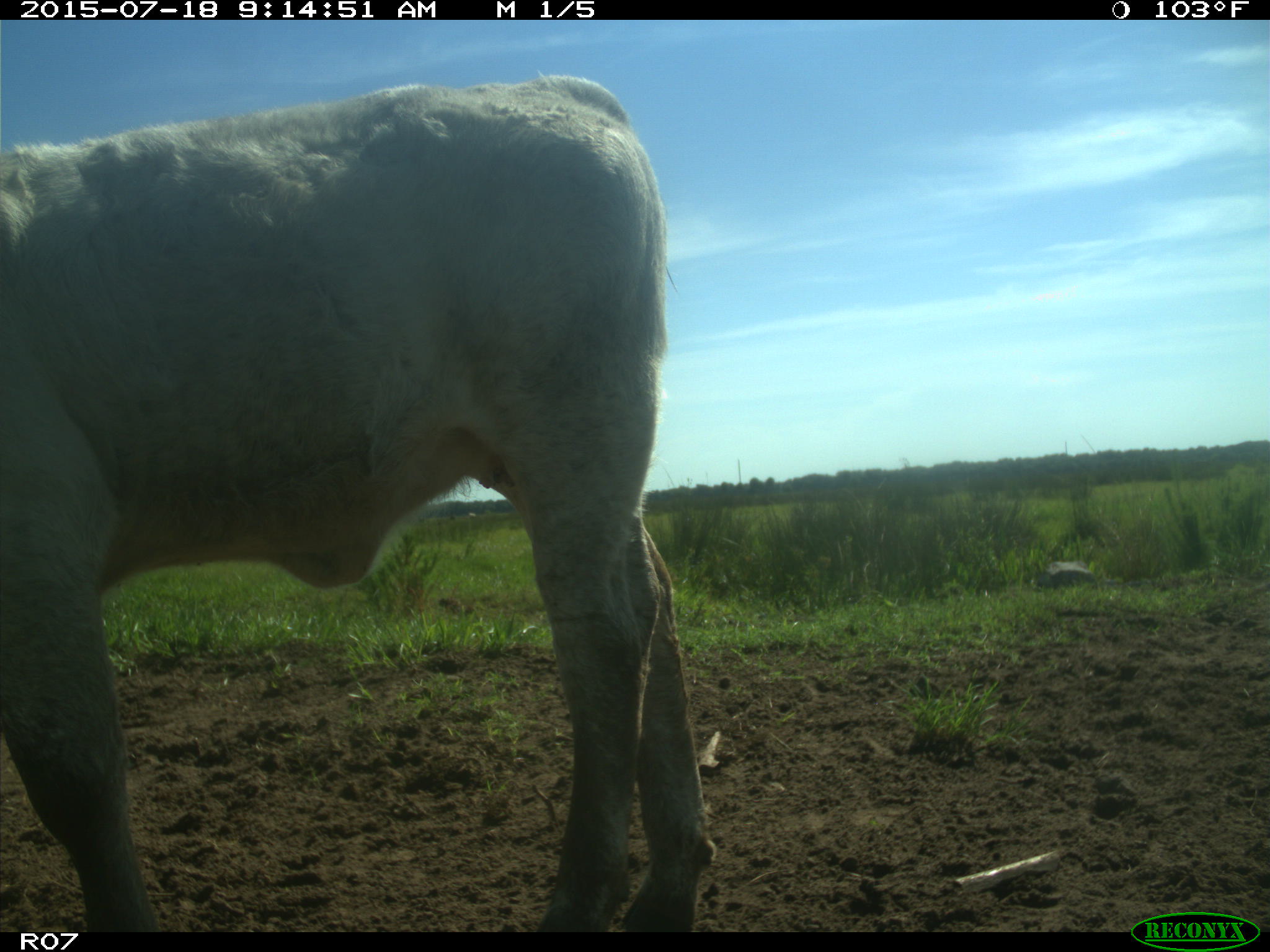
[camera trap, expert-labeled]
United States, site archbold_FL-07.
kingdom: Animalia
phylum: Chordata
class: Mammalia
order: Artiodactyla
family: Bovidae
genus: Bos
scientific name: Bos taurus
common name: domestic cow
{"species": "Bos taurus (domestic cow)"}